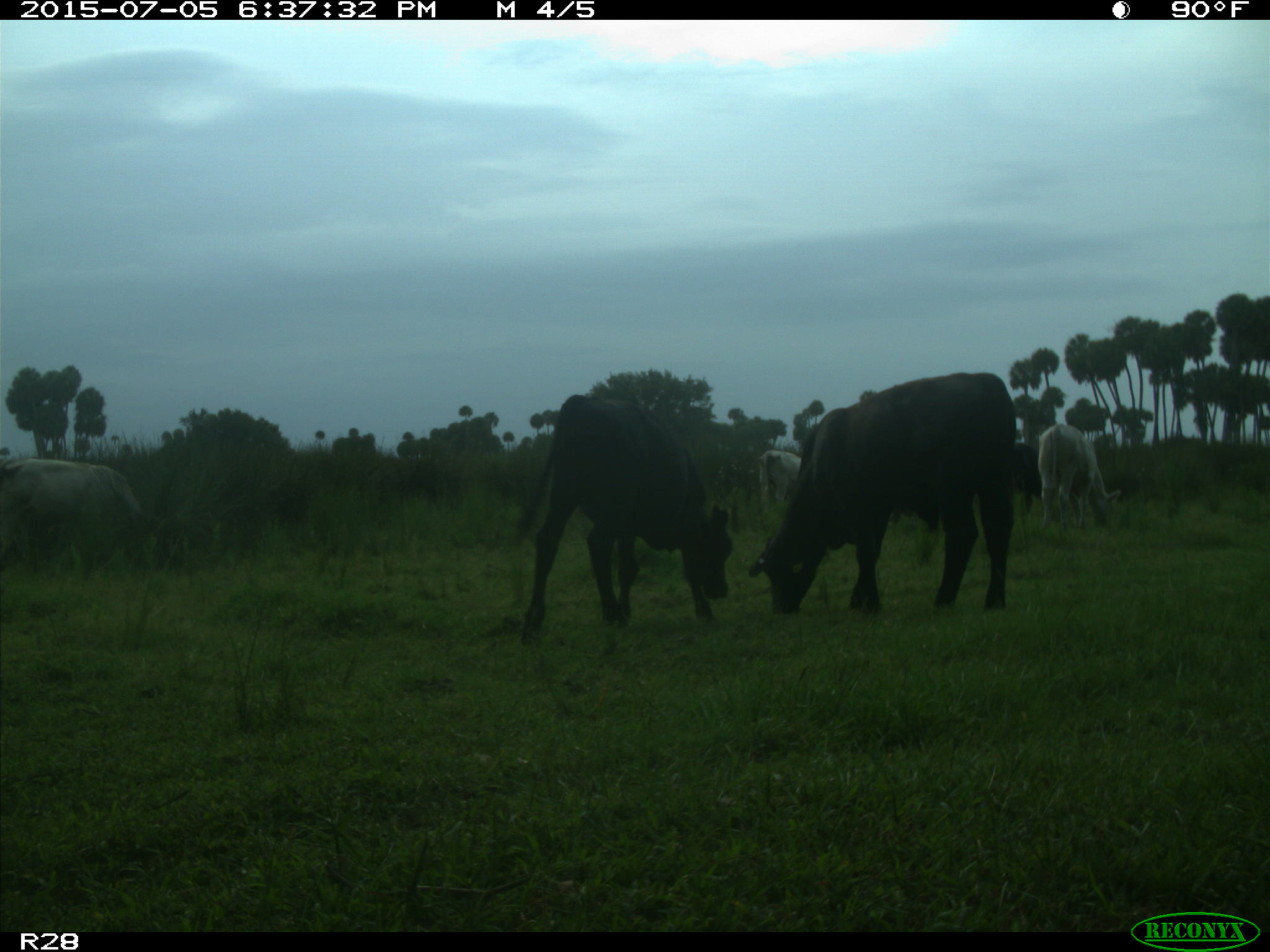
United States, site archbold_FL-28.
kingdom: Animalia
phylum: Chordata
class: Mammalia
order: Artiodactyla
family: Bovidae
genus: Bos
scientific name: Bos taurus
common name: domestic cow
Bos taurus (domestic cow).